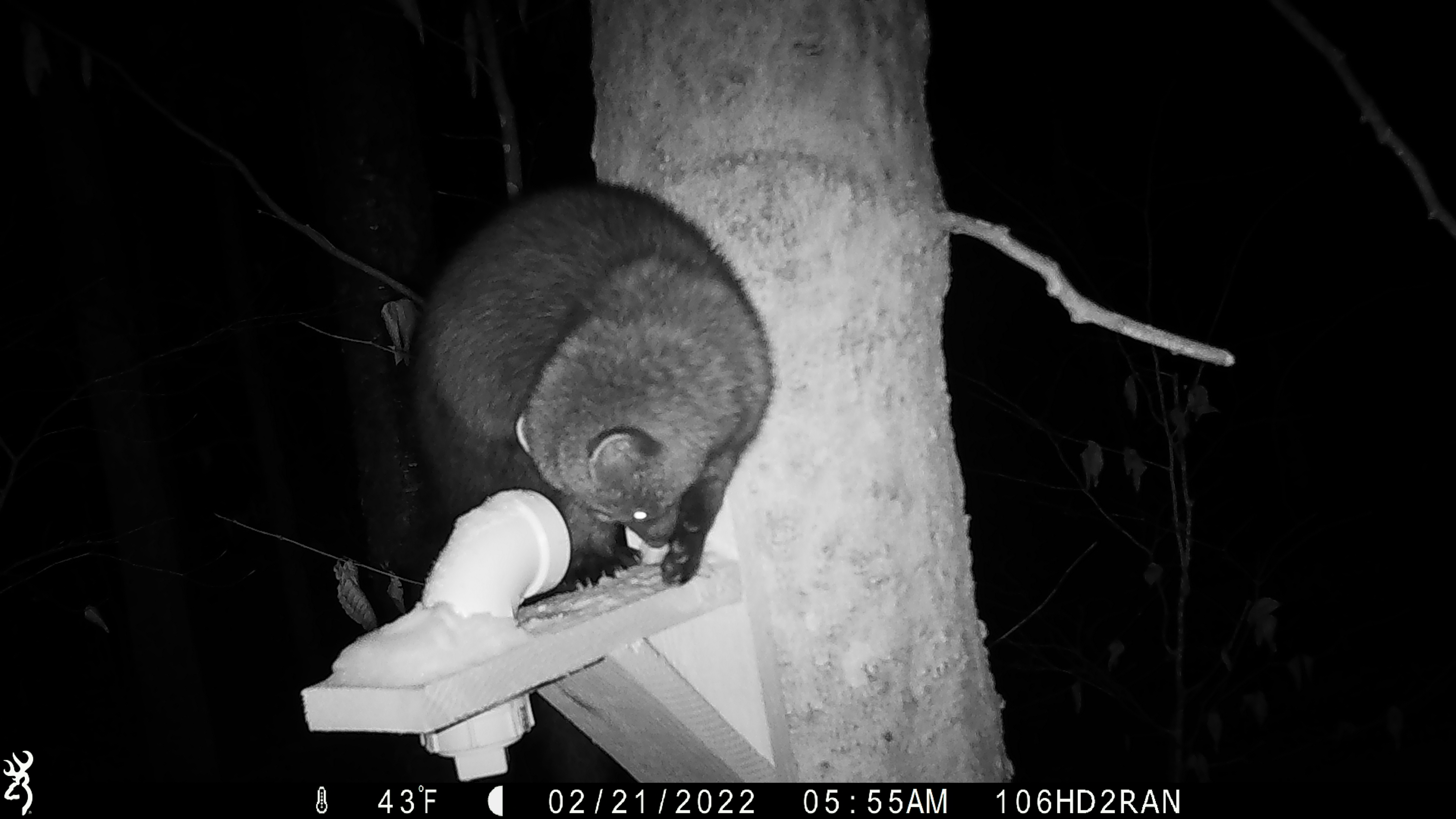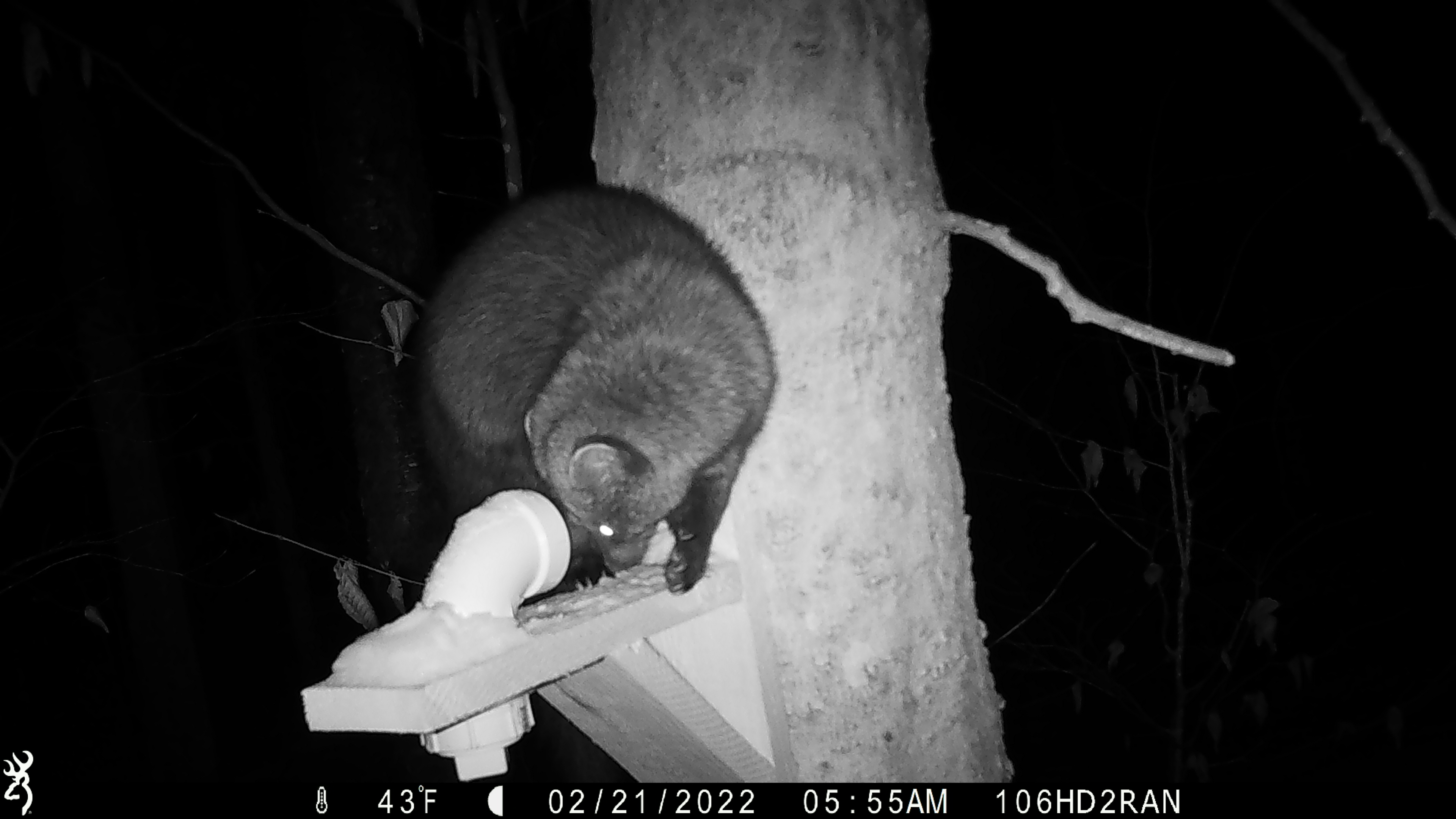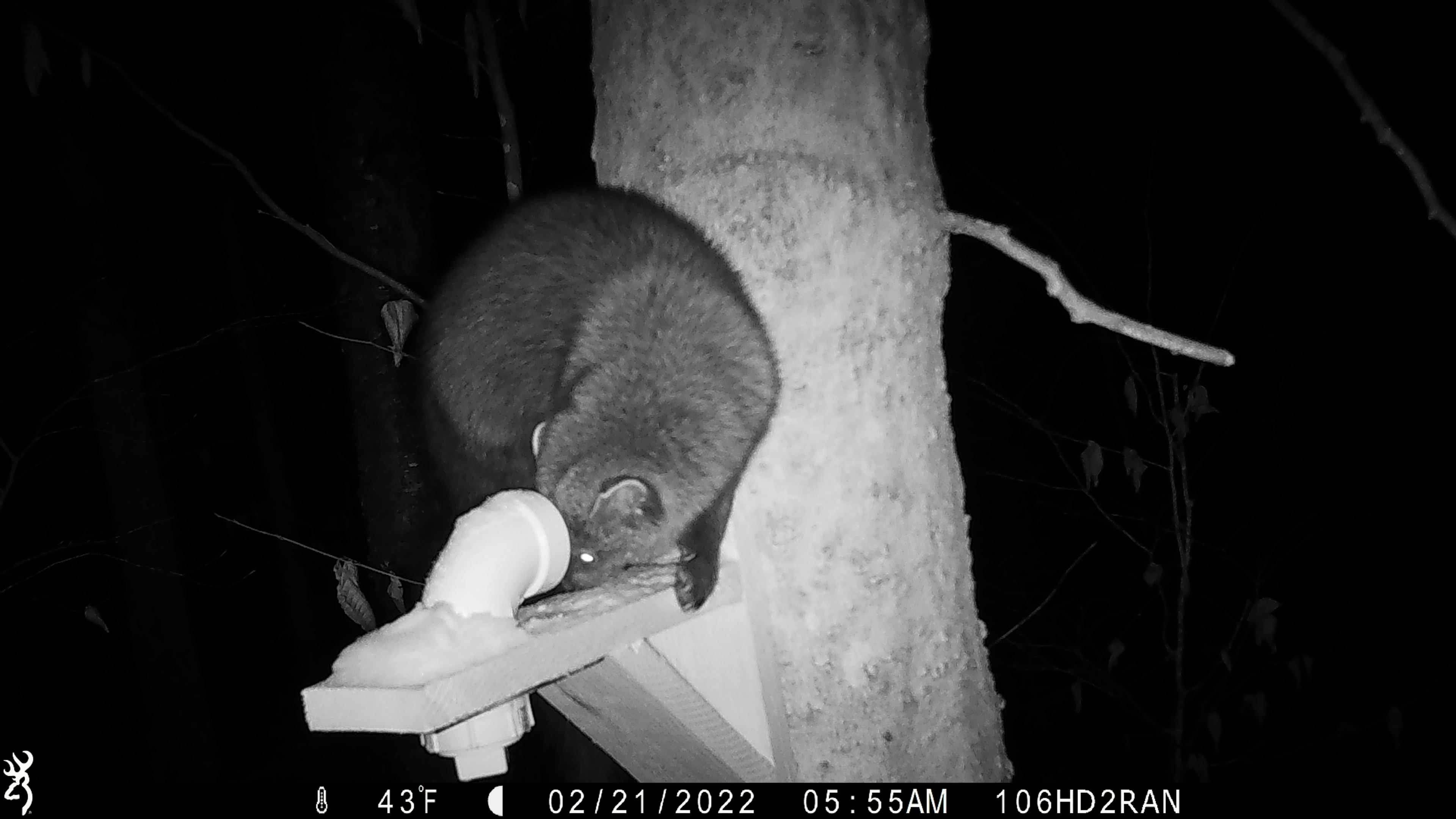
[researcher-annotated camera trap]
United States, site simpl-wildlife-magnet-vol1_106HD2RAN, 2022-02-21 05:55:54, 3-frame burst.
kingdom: Animalia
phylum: Chordata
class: Mammalia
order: Carnivora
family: Mustelidae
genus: Pekania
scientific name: Pekania pennanti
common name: fisher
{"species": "fisher (Pekania pennanti)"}